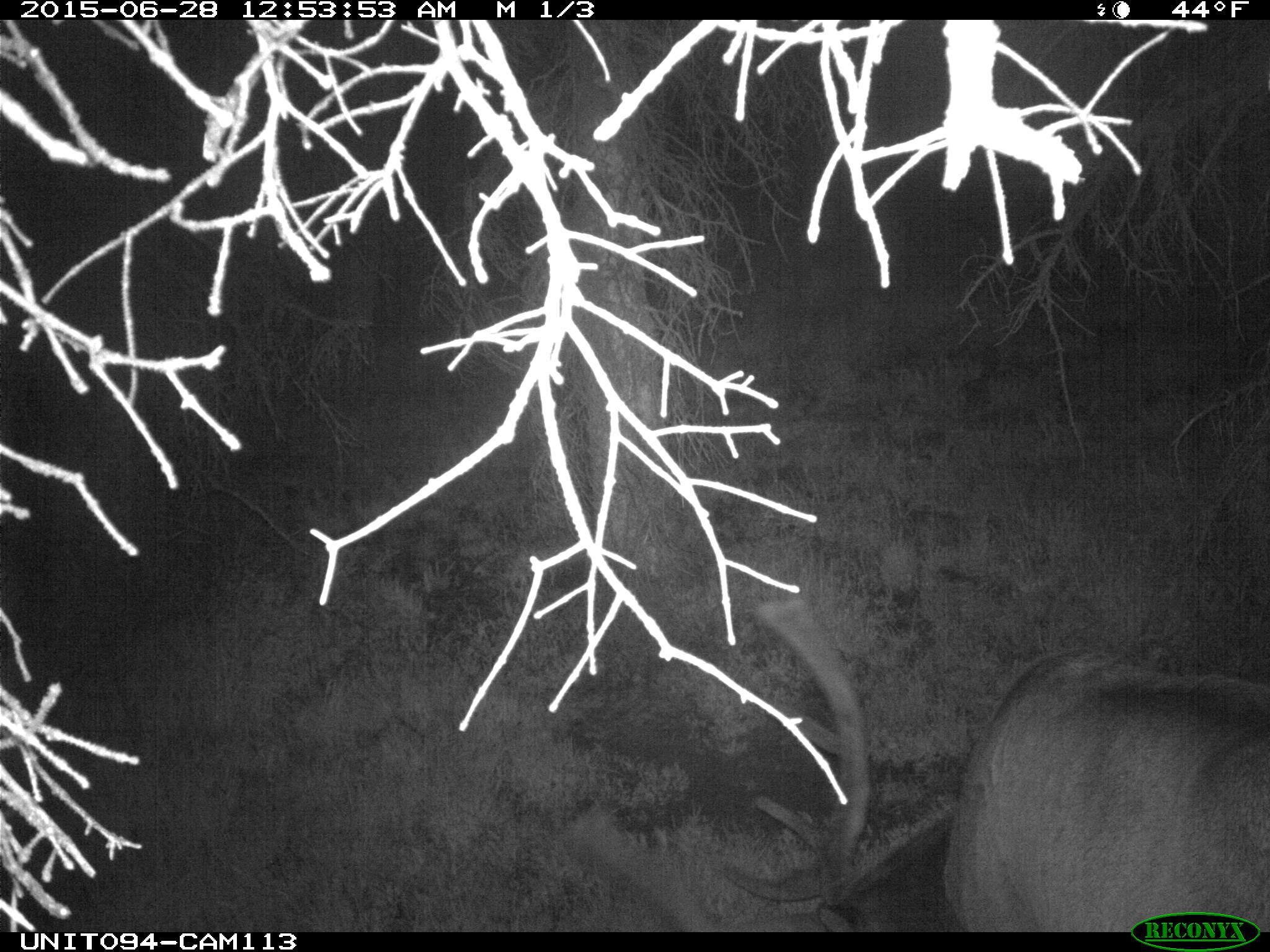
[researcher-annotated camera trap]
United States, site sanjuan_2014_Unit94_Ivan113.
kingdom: Animalia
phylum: Chordata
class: Mammalia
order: Artiodactyla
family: Cervidae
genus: Cervus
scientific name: Cervus elaphus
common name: red deer